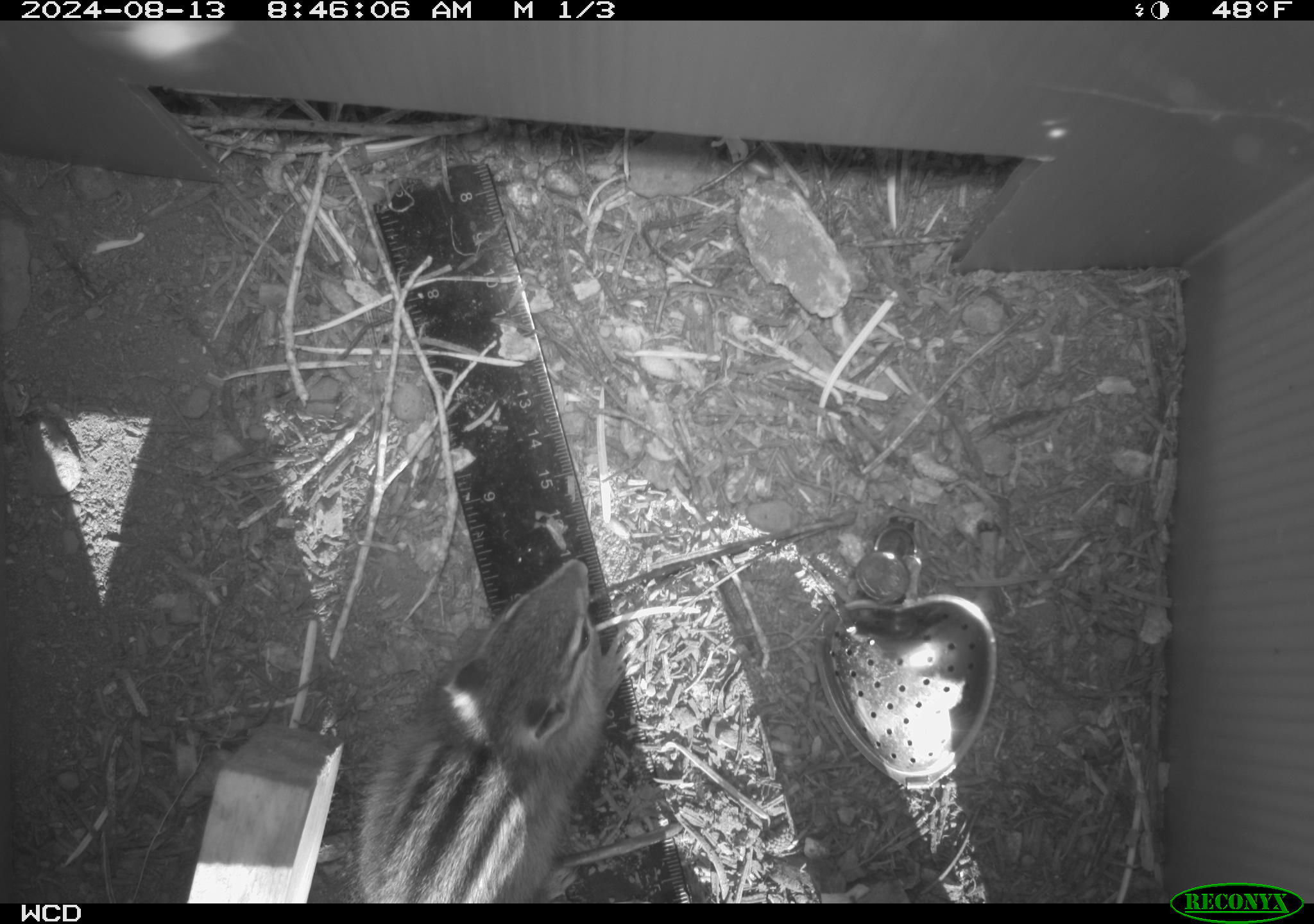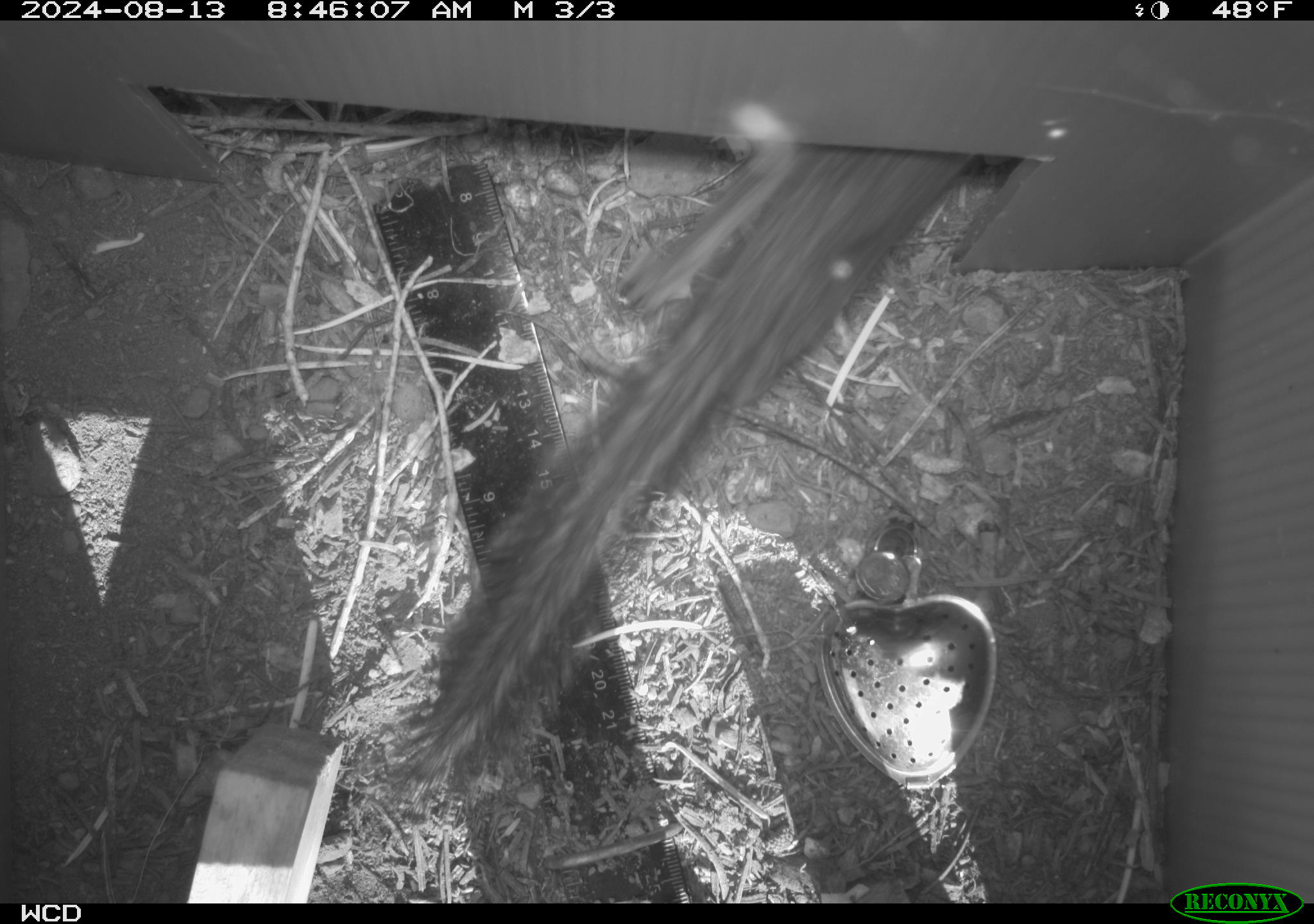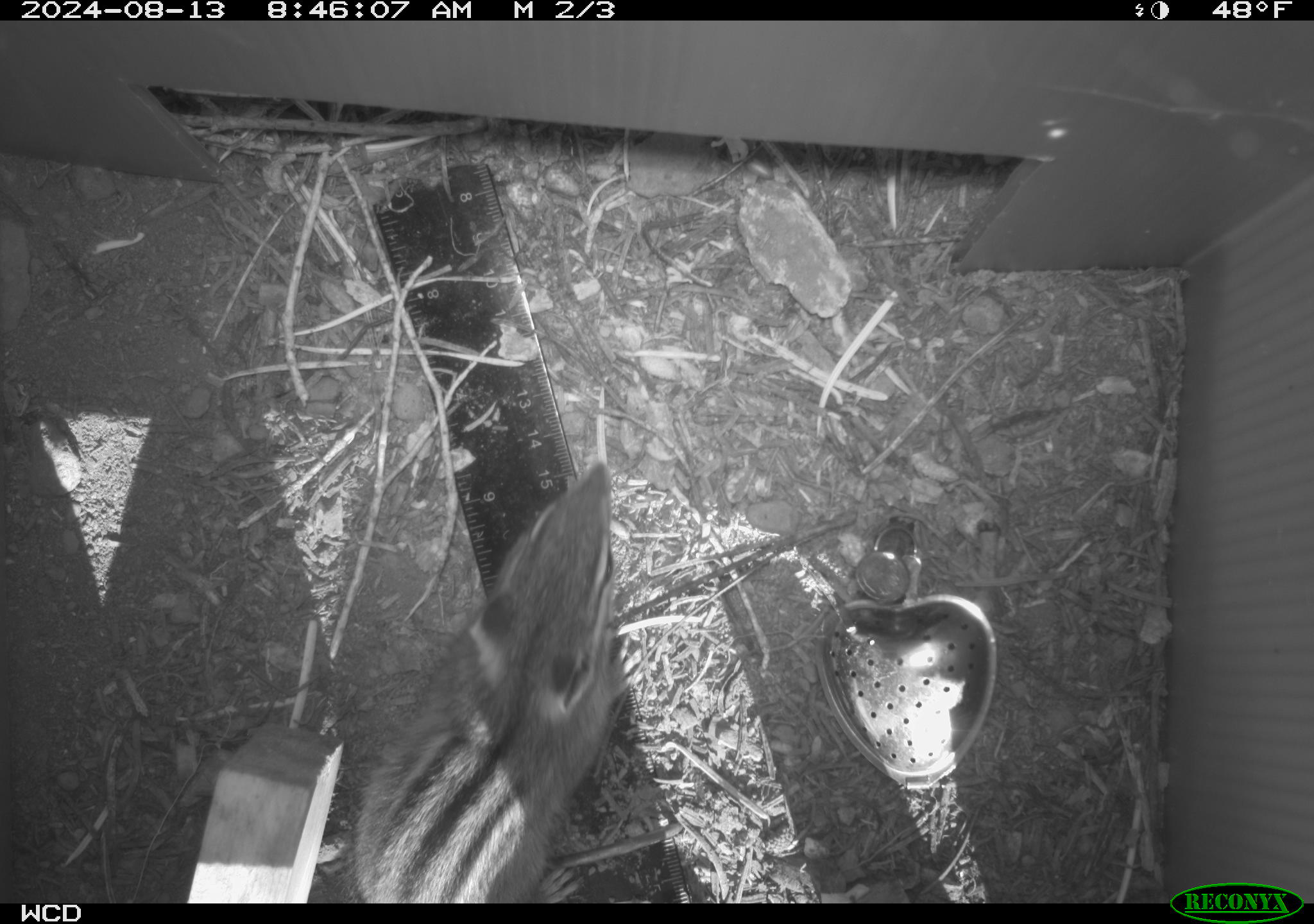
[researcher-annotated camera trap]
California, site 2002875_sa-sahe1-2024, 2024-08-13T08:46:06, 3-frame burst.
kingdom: Animalia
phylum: Chordata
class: Mammalia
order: Rodentia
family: Sciuridae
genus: Neotamias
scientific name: Neotamias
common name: western chipmunks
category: neotamias species